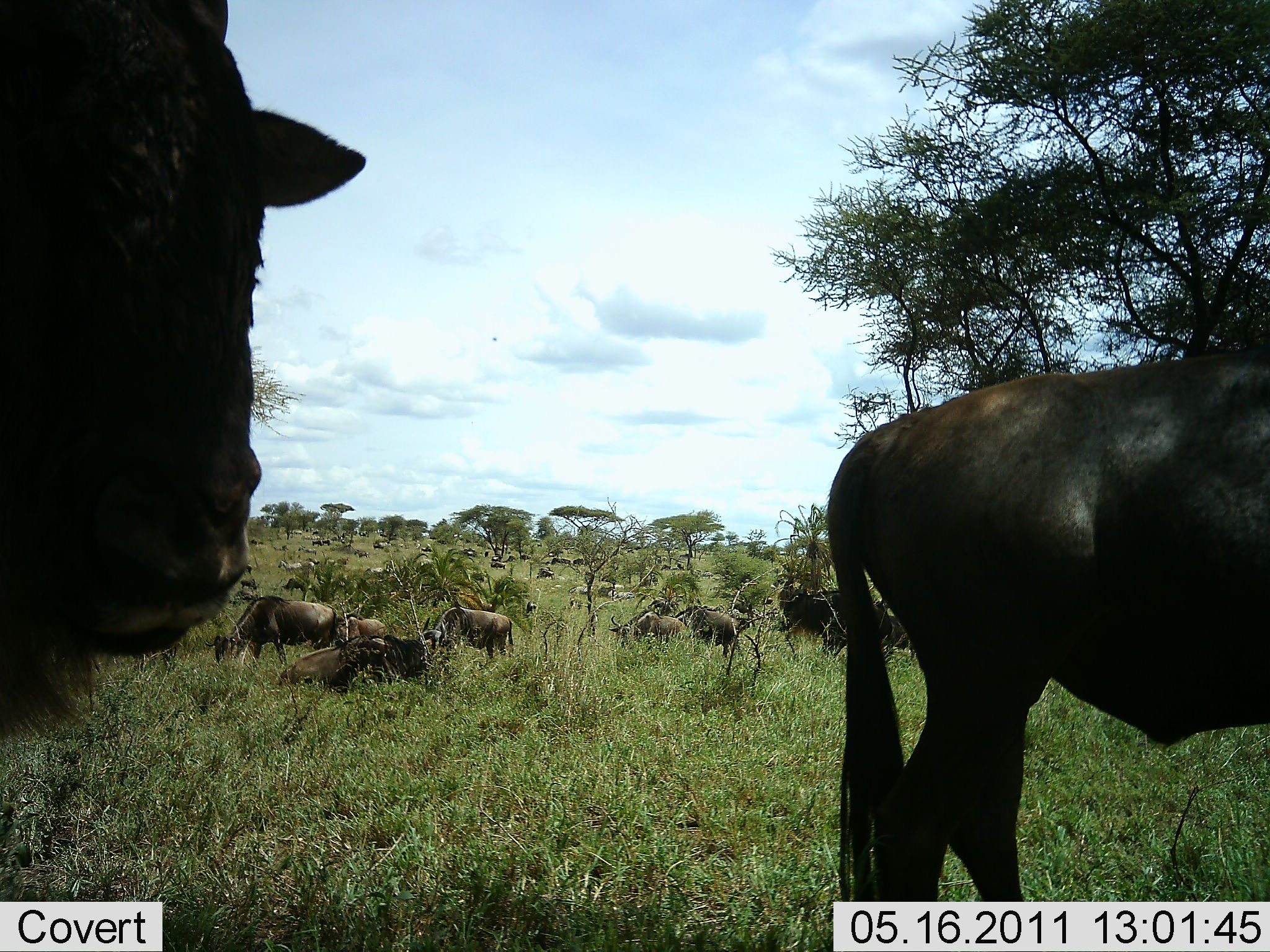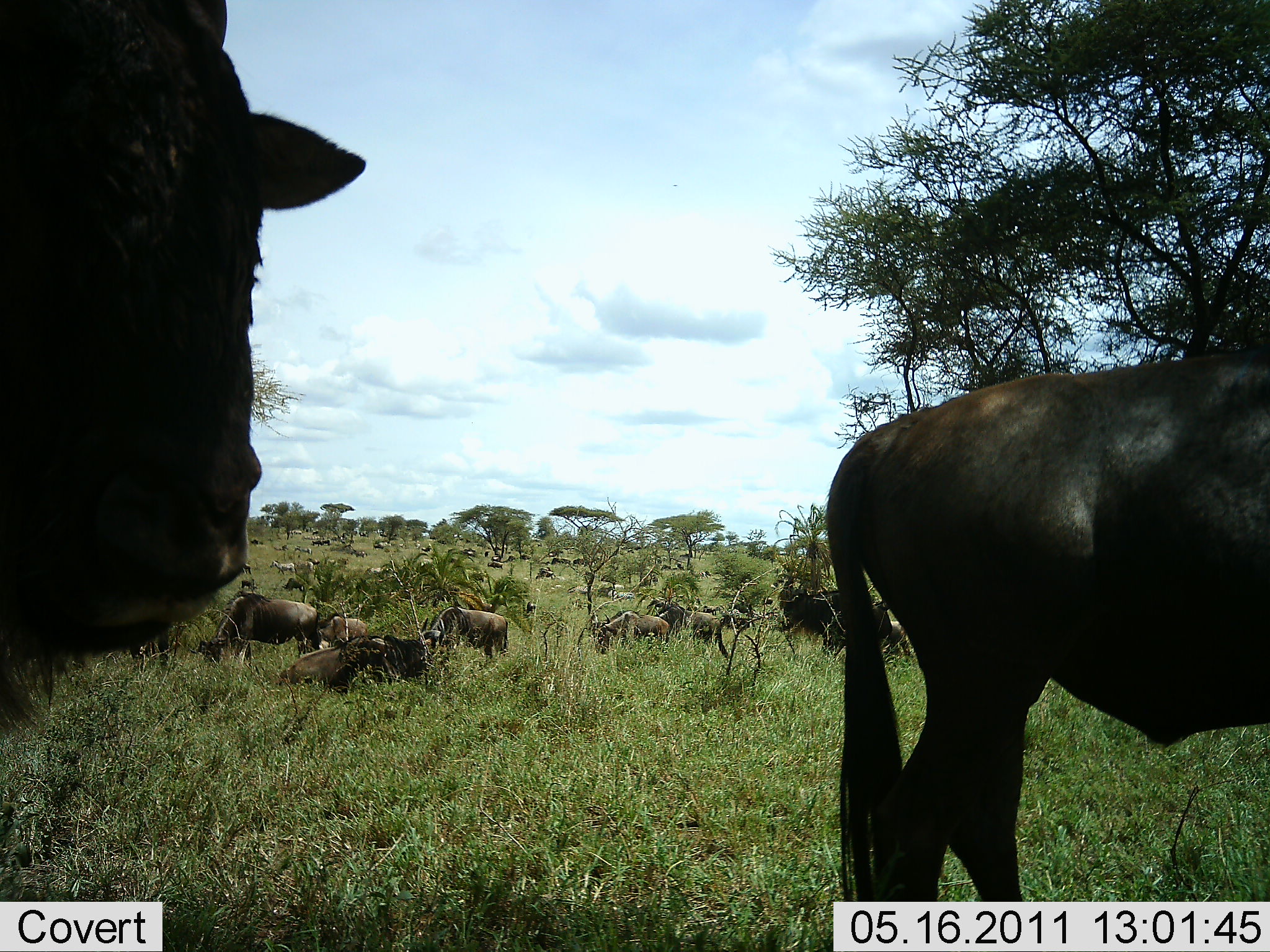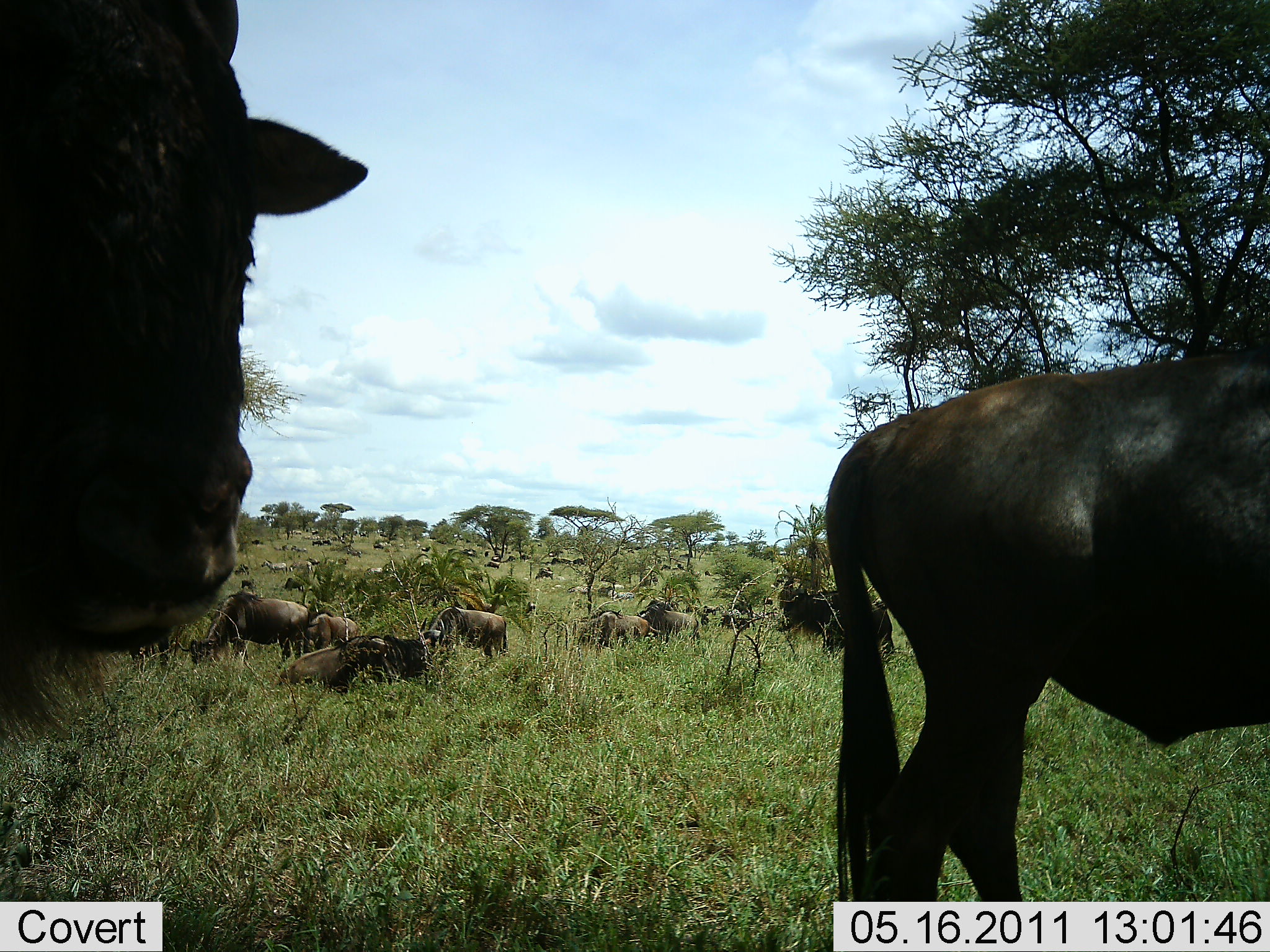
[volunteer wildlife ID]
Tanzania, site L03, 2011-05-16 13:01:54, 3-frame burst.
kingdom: Animalia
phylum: Chordata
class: Mammalia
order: Artiodactyla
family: Bovidae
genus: Connochaetes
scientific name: Connochaetes taurinus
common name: blue wildebeest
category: wildebeest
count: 11-50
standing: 60%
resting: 50%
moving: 50%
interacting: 10%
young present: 0%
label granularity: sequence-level